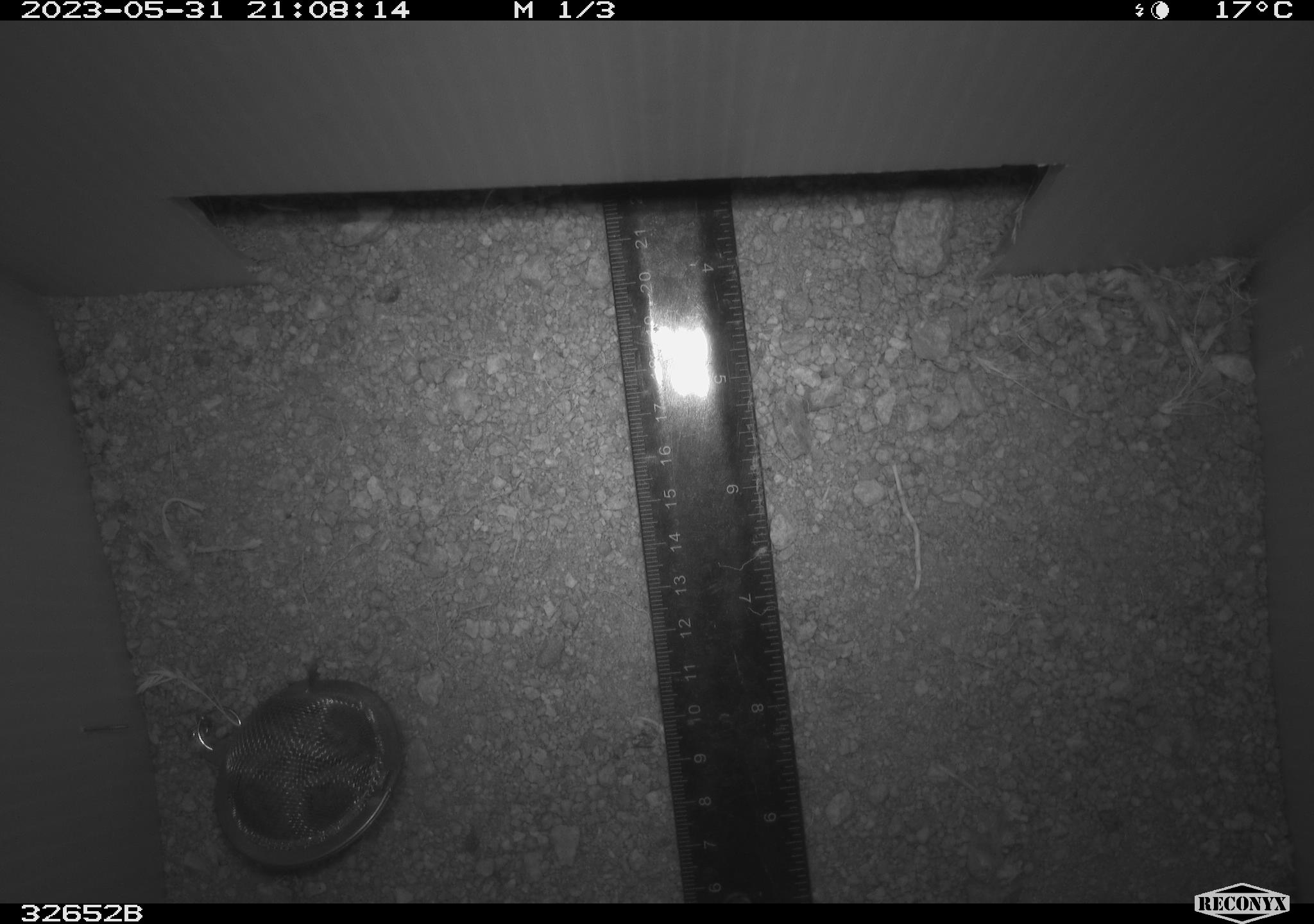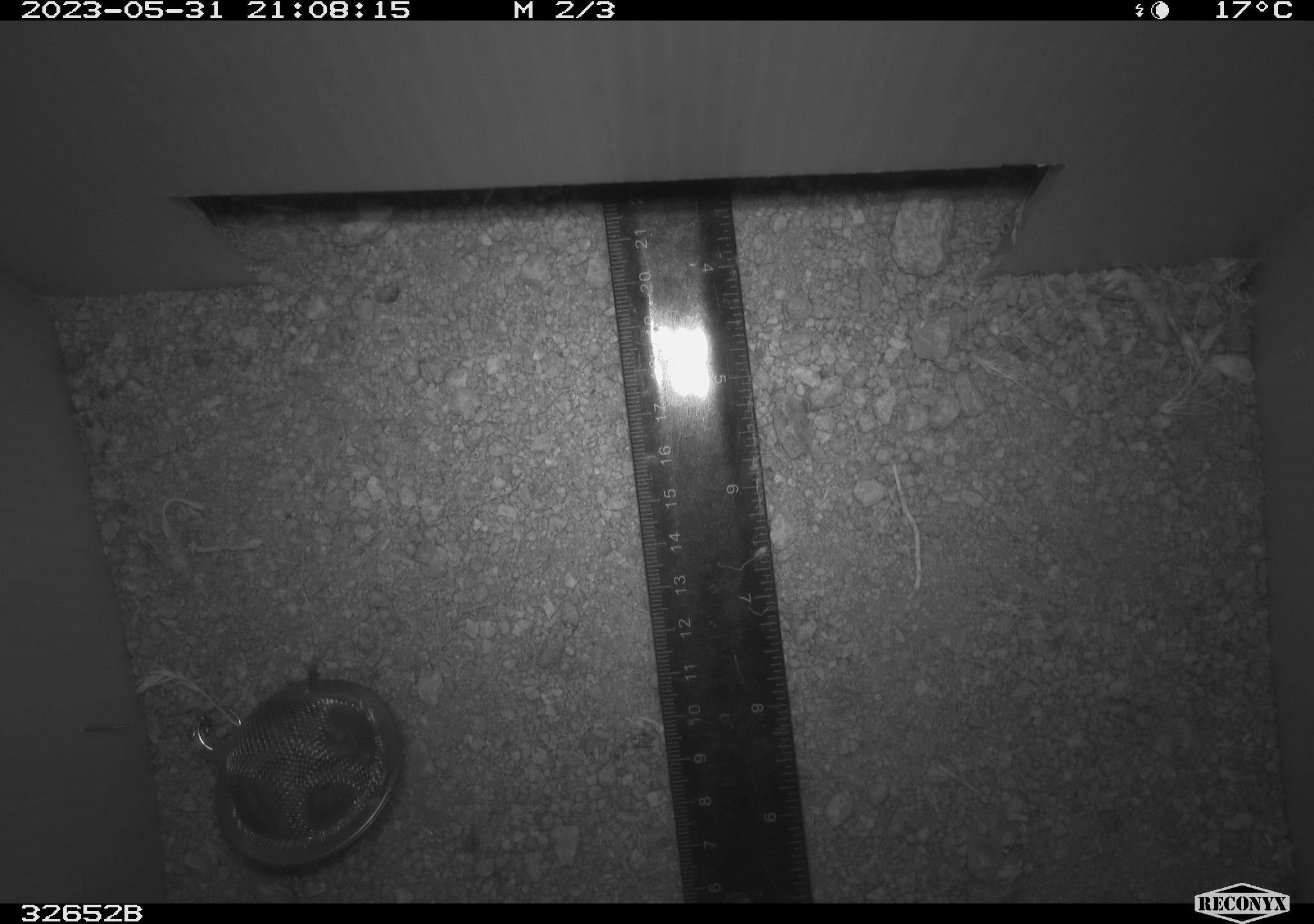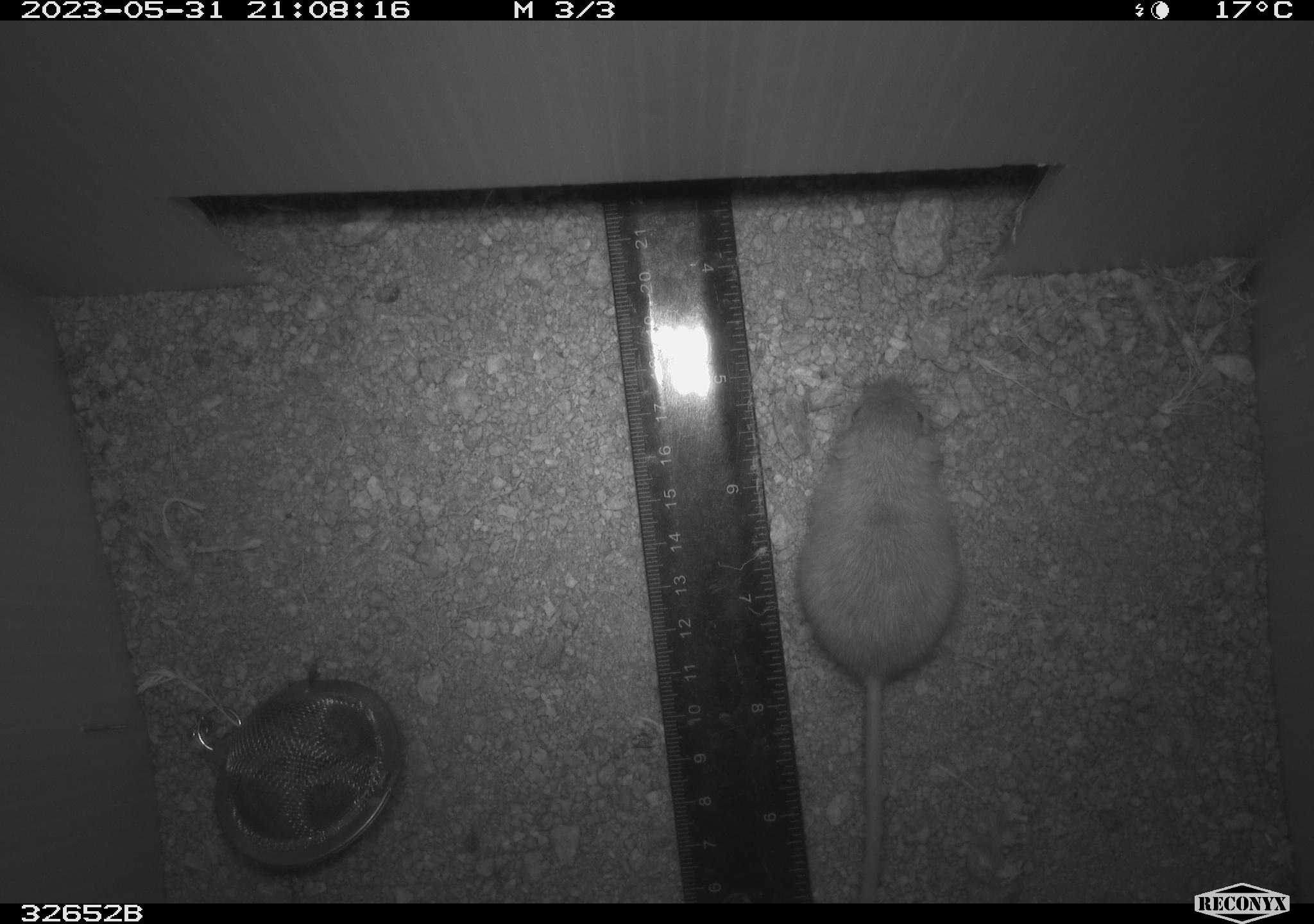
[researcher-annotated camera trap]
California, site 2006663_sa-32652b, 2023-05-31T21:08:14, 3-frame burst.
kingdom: Animalia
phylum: Chordata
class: Mammalia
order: Rodentia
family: Heteromyidae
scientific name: Heteromyidae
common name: kangaroo rats and pocket mice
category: heteromyidae family